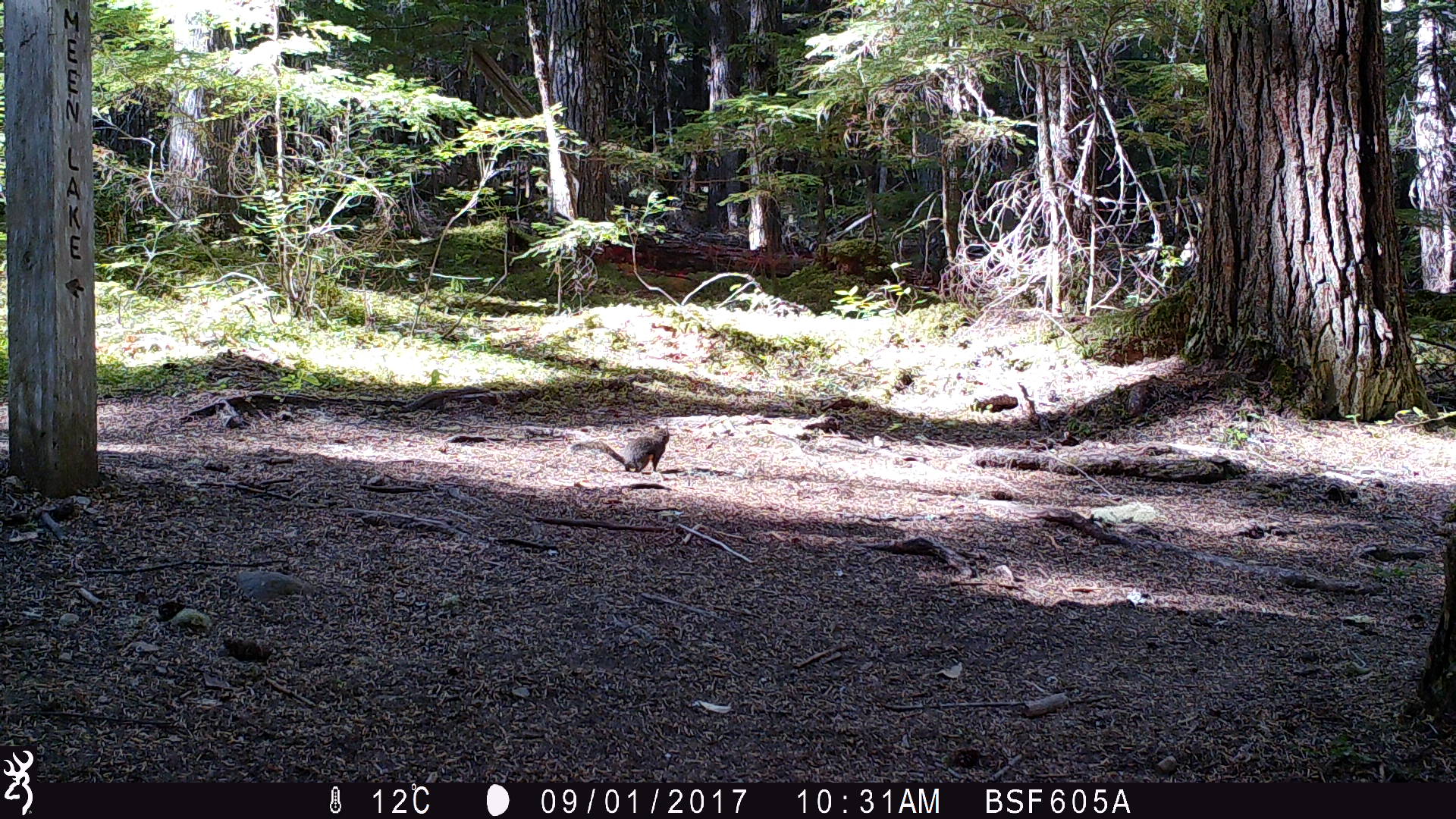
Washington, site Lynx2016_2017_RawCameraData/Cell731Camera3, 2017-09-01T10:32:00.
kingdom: Animalia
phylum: Chordata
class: Mammalia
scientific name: Mammalia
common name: small mammal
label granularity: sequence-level